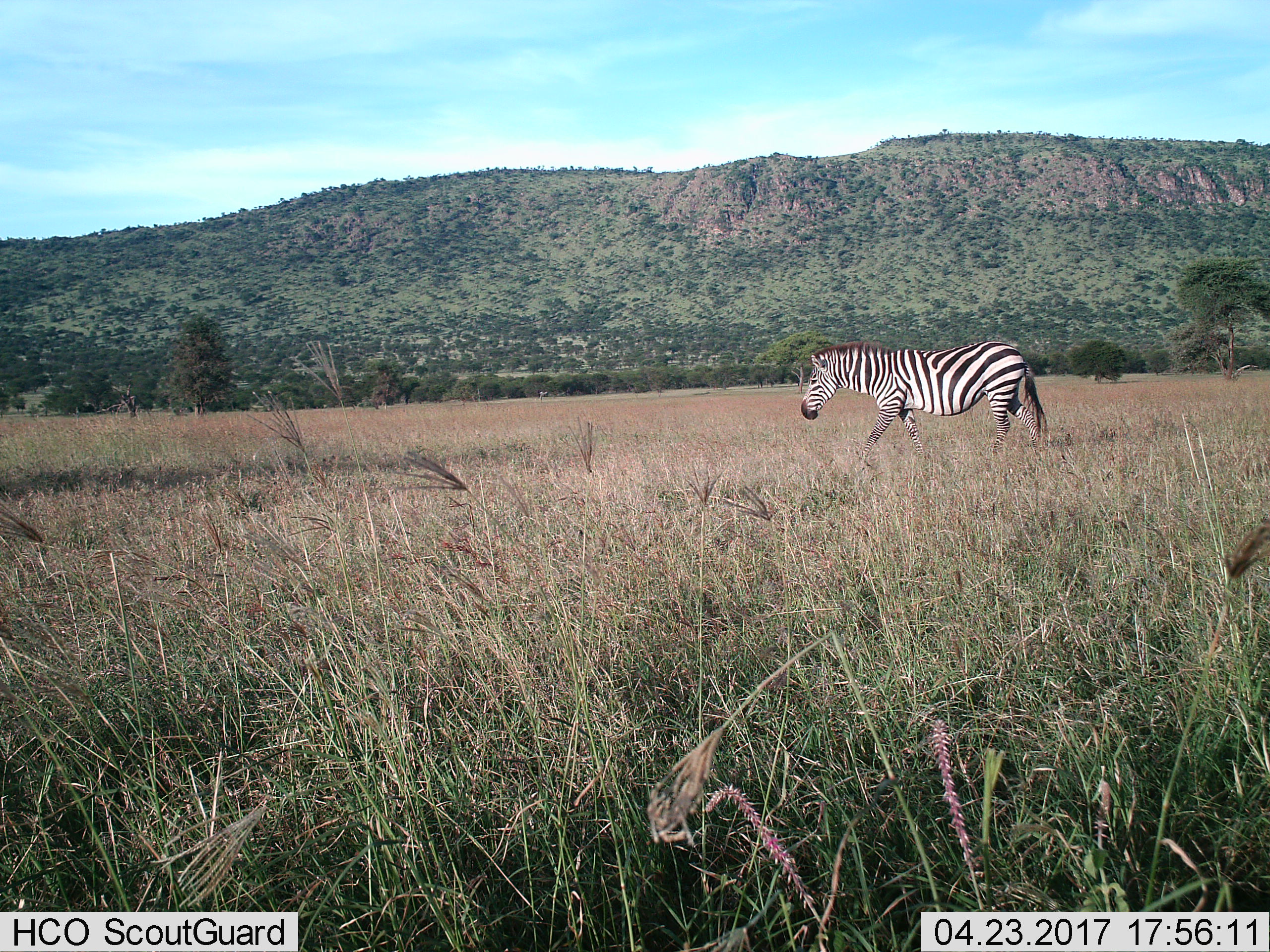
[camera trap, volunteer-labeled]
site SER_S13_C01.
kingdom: Animalia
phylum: Chordata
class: Mammalia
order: Perissodactyla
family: Equidae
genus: Equus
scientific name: Equus quagga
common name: plains zebra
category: zebraplains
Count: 1.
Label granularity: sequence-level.